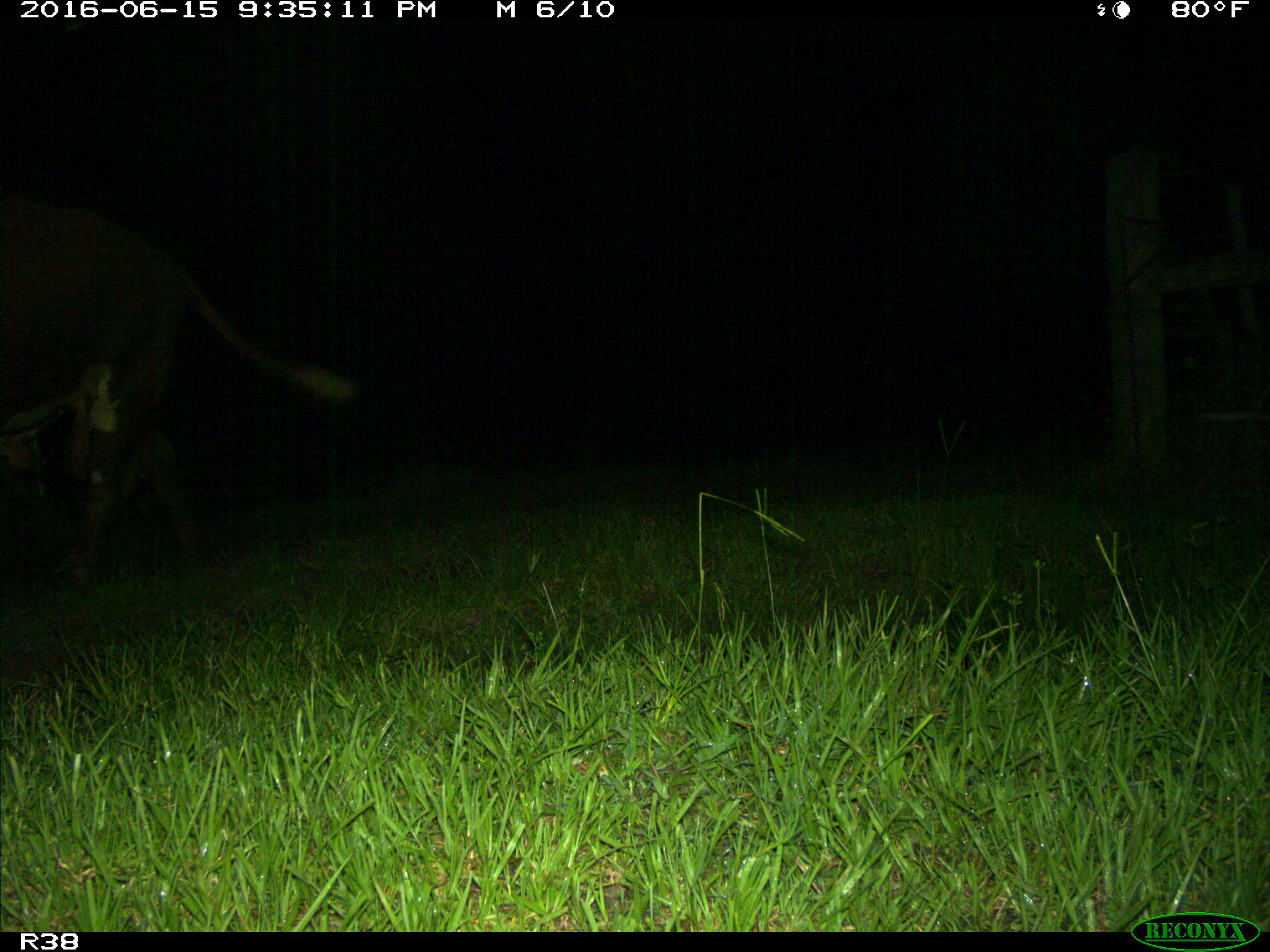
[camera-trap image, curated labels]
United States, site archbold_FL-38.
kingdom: Animalia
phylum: Chordata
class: Mammalia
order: Artiodactyla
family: Bovidae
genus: Bos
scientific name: Bos taurus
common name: domestic cow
Bos taurus (domestic cow).